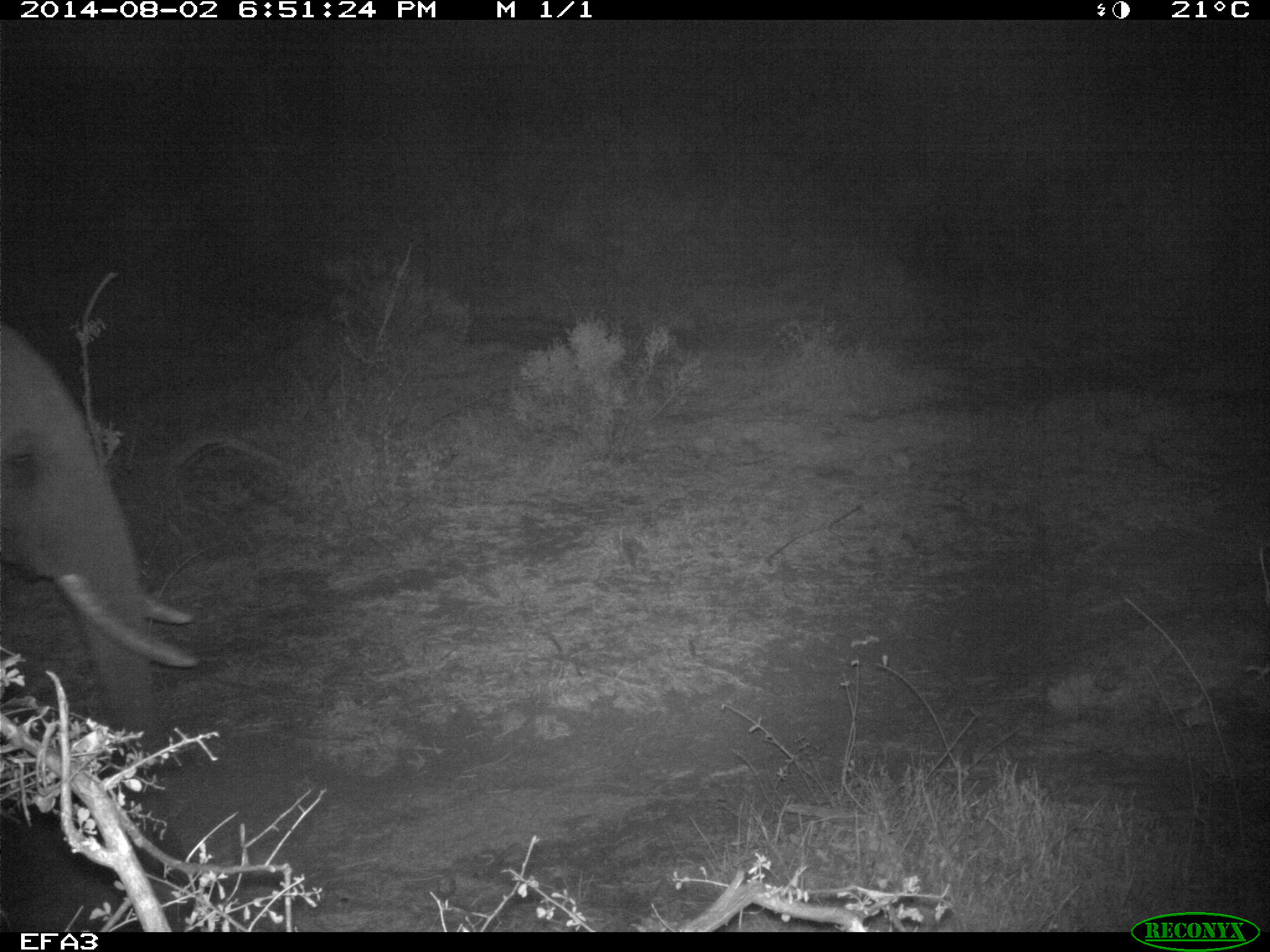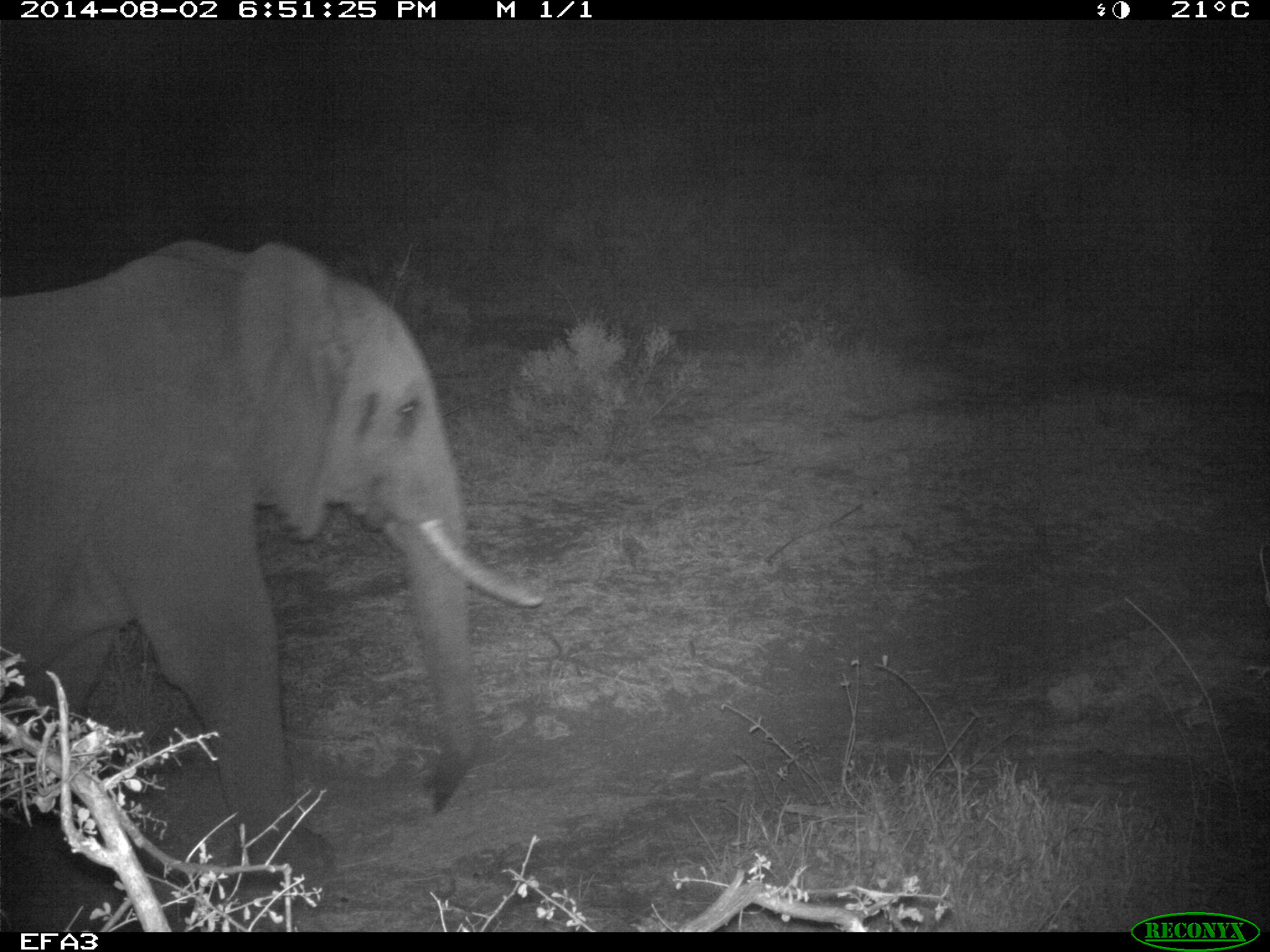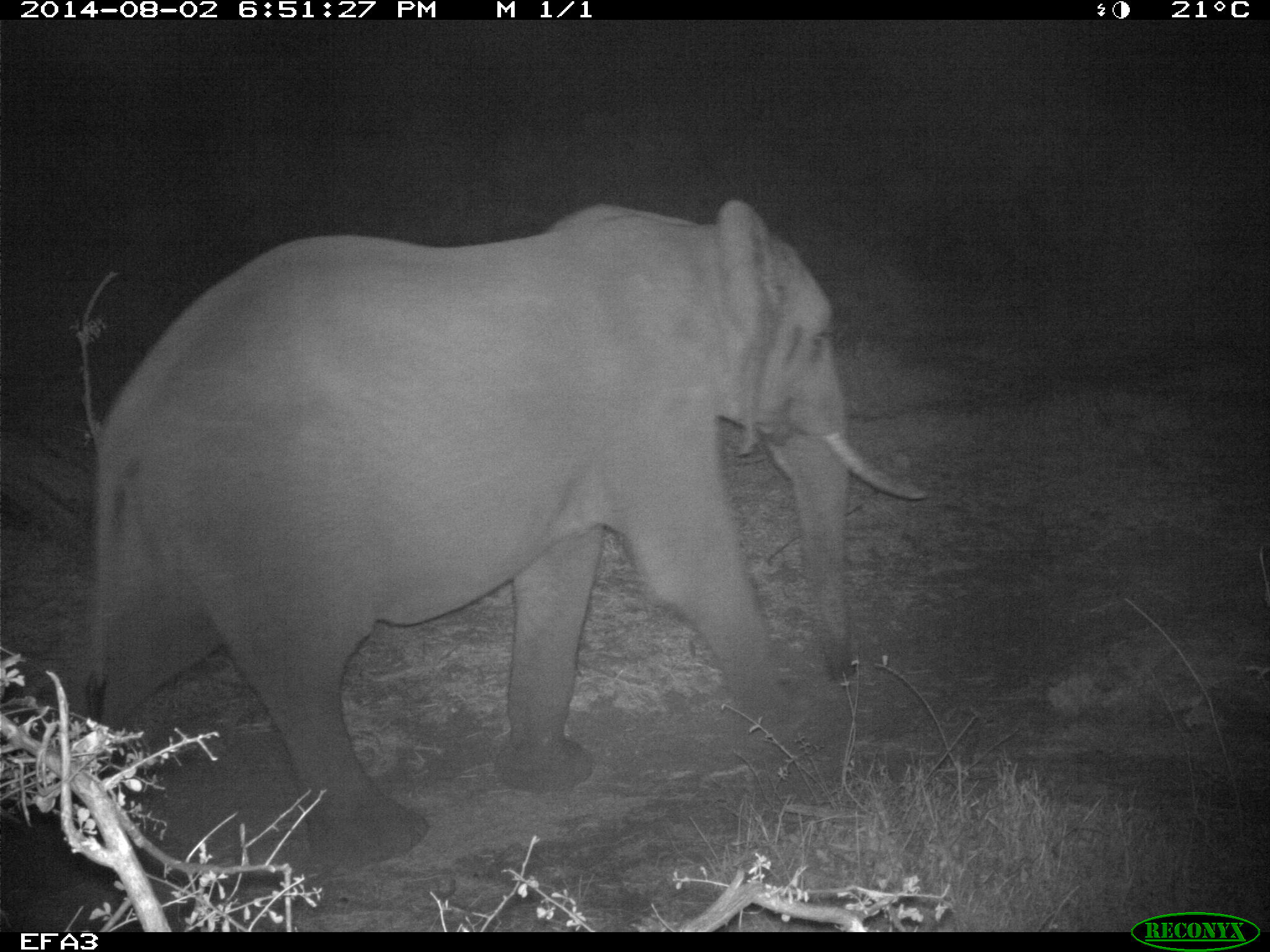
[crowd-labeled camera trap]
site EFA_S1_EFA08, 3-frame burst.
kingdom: Animalia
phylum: Chordata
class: Mammalia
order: Proboscidea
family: Elephantidae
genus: Loxodonta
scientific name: Loxodonta africana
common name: african bush elephant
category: elephant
Elephant (african bush elephant) (Loxodonta africana), count 1. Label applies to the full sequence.